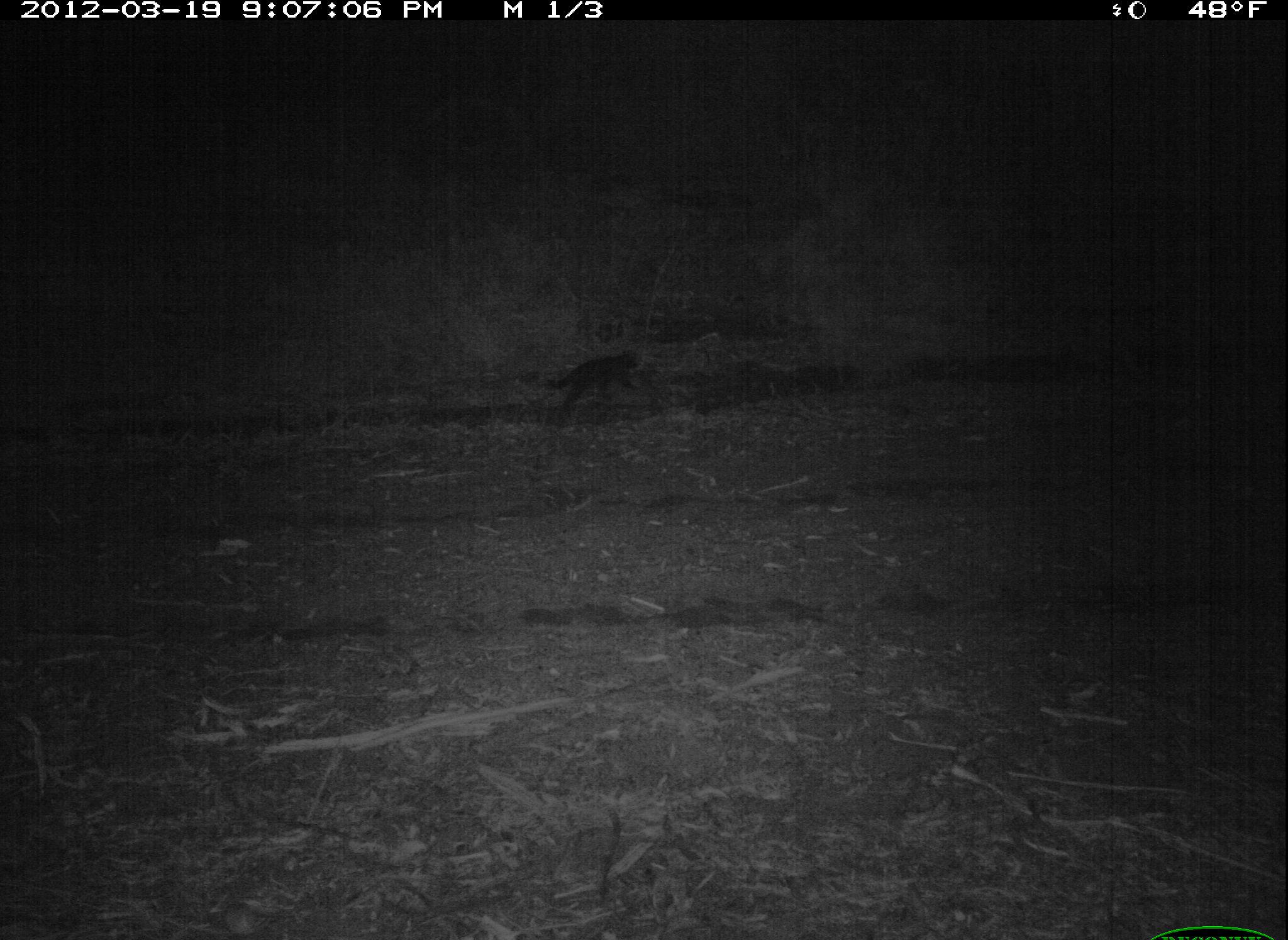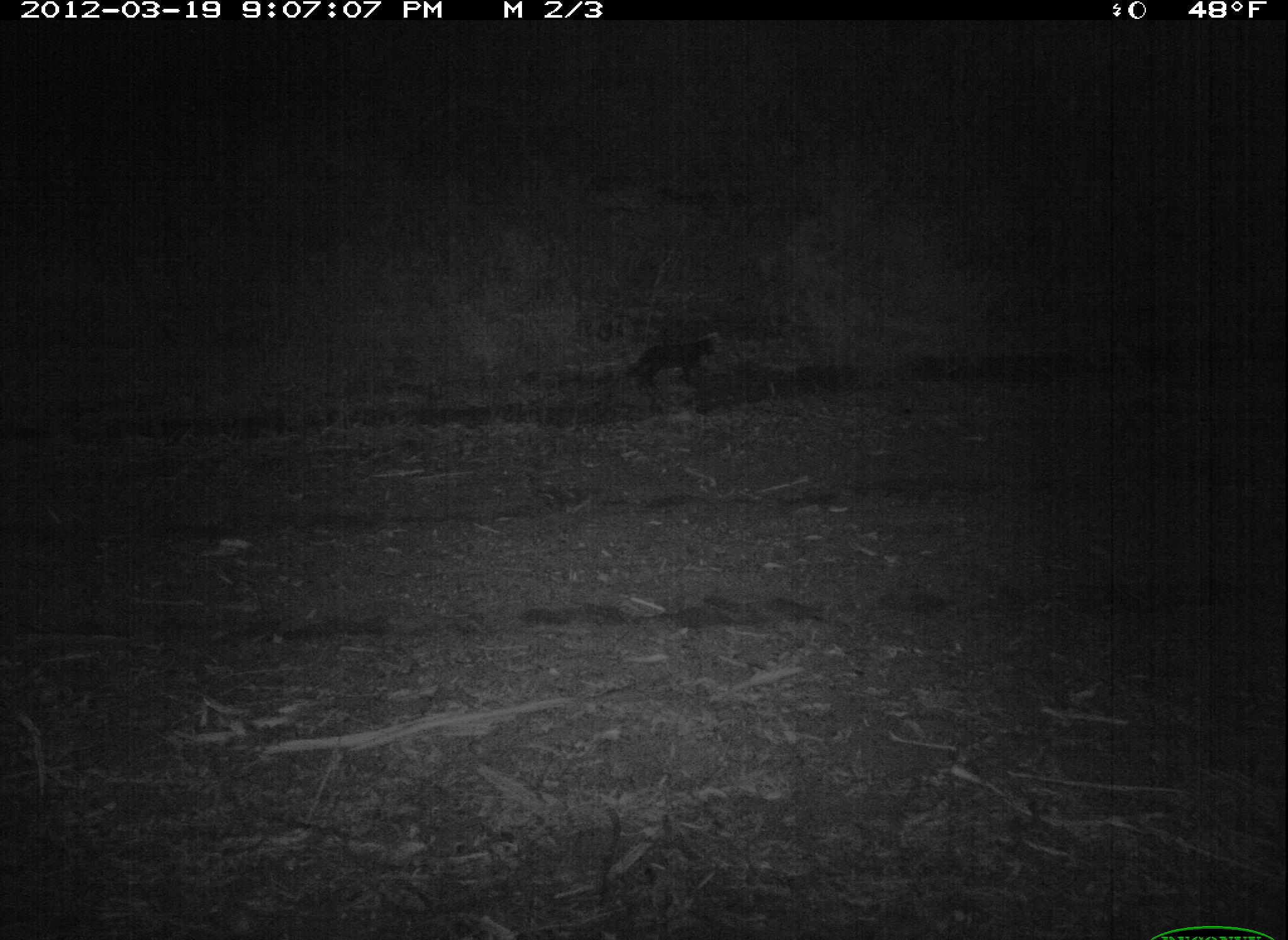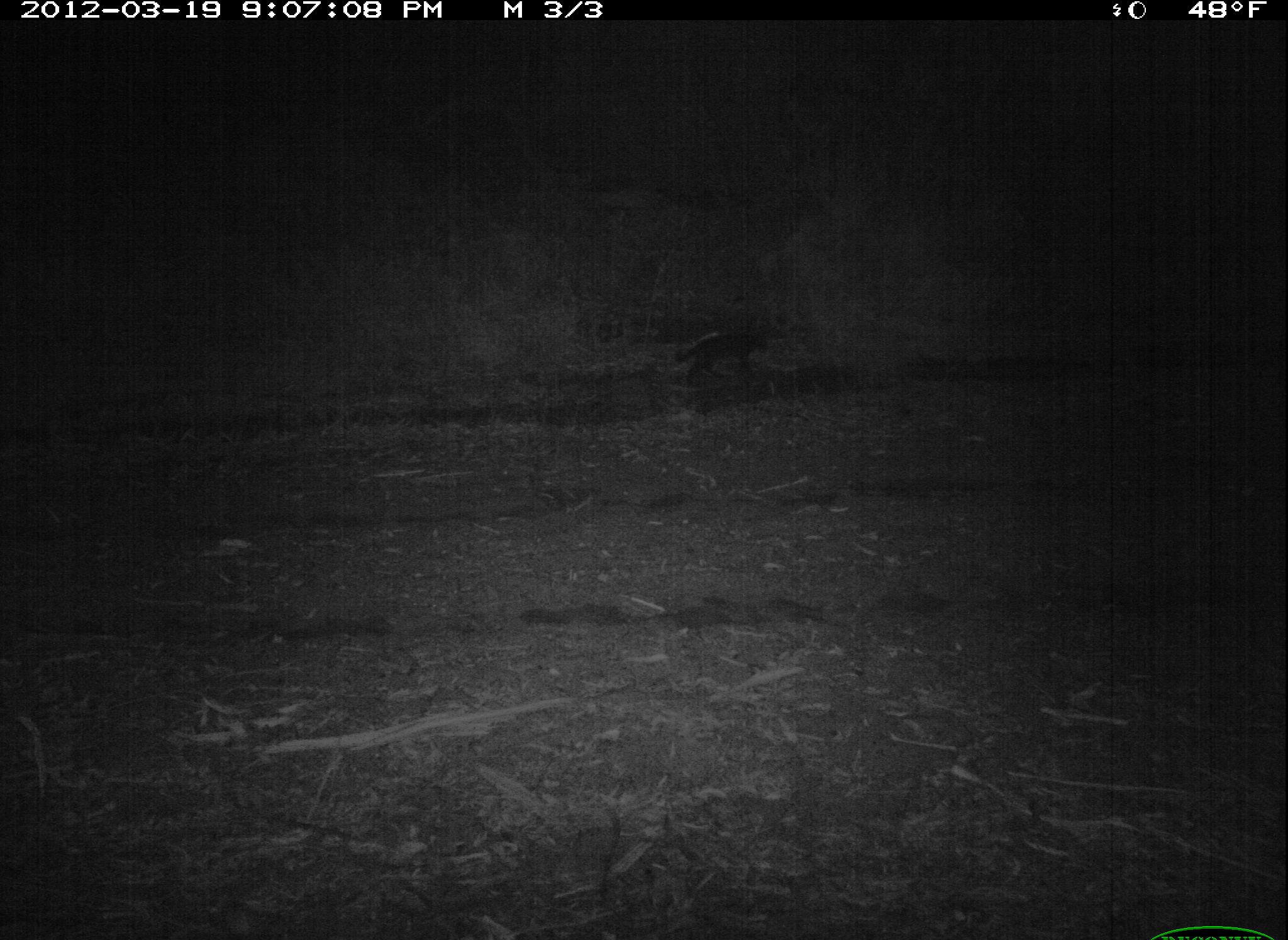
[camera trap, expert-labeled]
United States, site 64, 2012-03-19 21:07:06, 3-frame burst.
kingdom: Animalia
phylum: Chordata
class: Mammalia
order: Carnivora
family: Felidae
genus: Felis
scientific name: Felis catus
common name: cat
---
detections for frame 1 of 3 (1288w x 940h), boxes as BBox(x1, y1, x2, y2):
cat: BBox(517, 346, 665, 429)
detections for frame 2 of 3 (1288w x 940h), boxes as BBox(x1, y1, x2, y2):
cat: BBox(613, 325, 727, 400)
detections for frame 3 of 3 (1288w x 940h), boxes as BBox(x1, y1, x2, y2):
cat: BBox(674, 324, 775, 387)